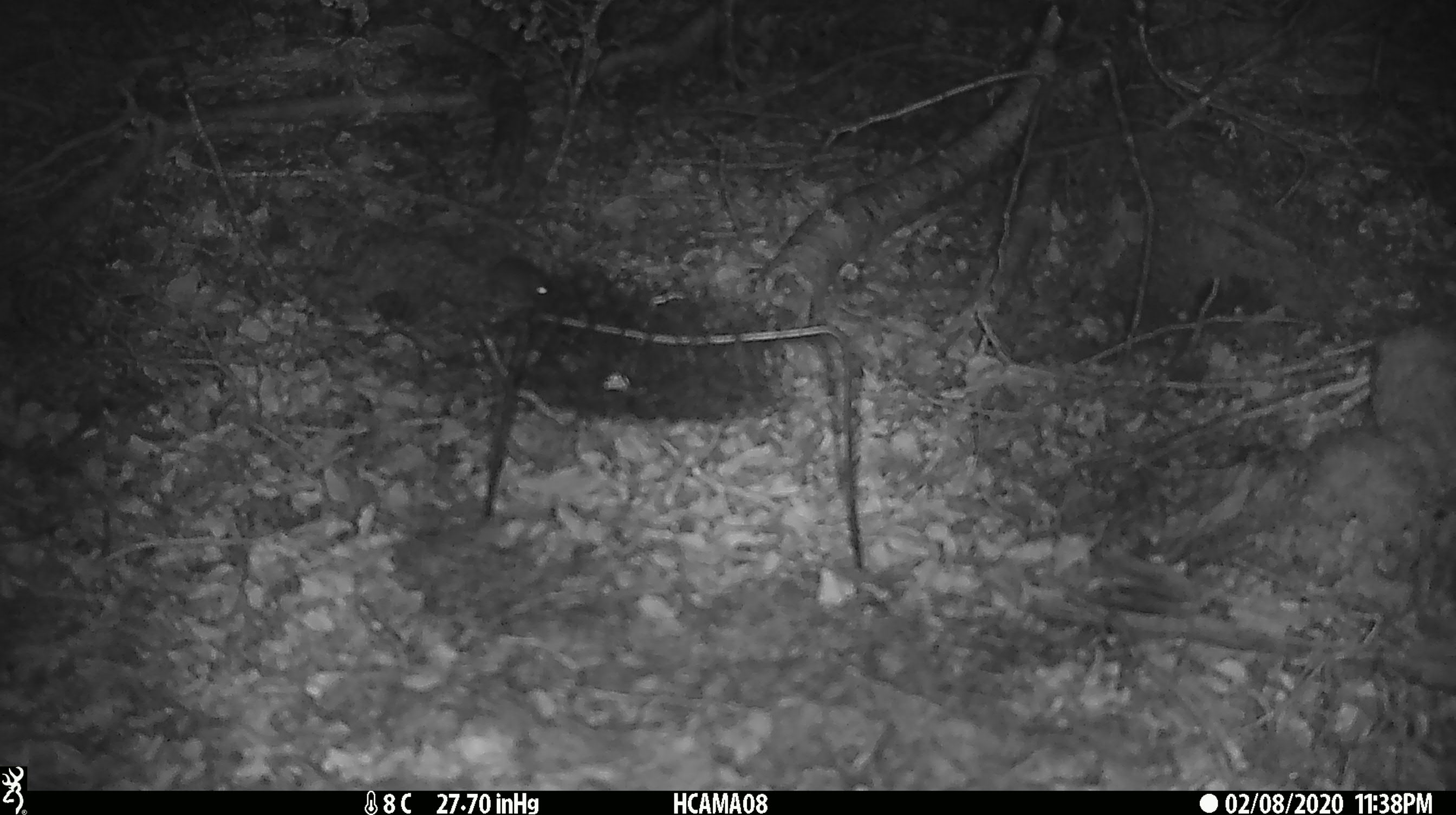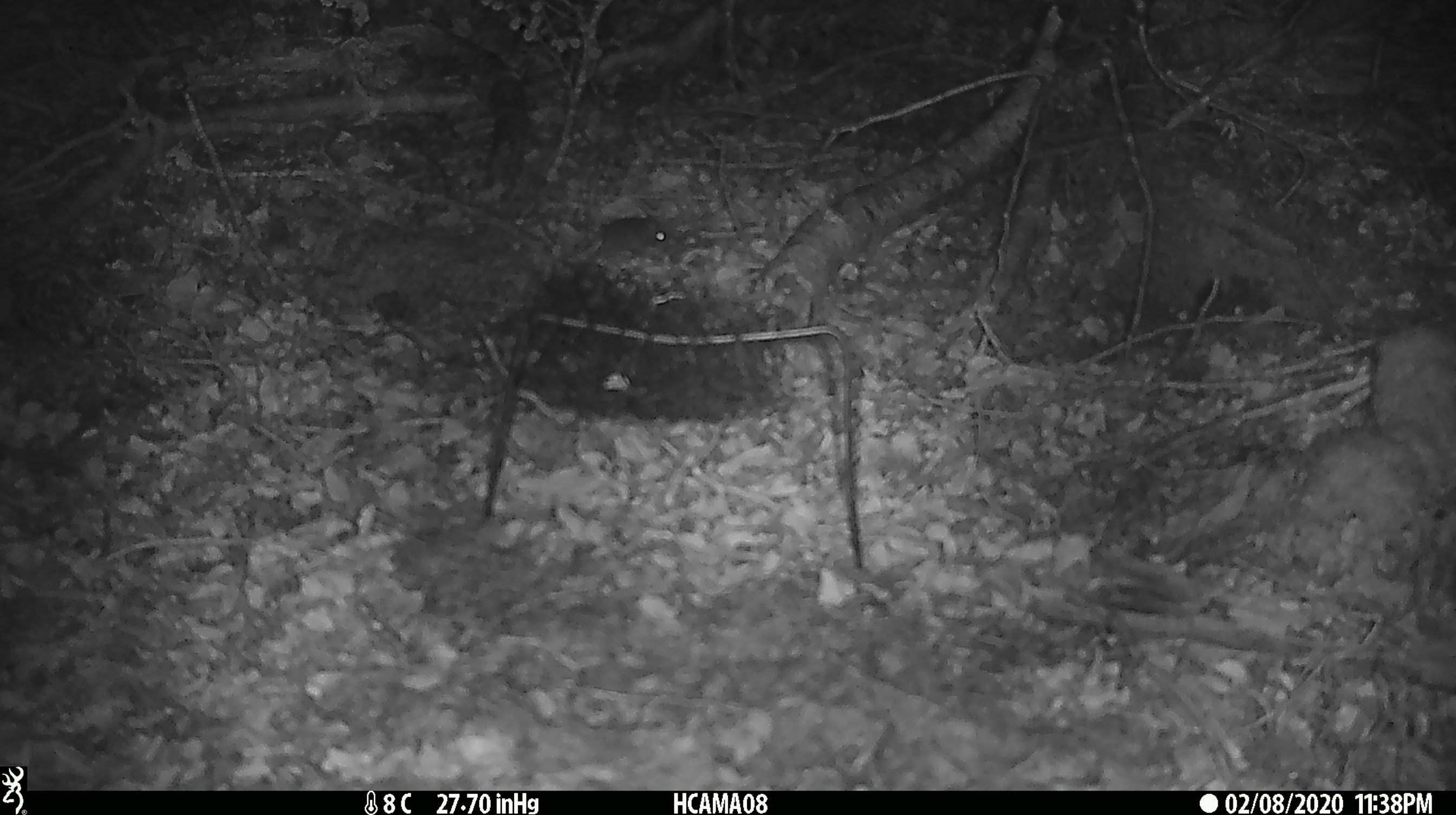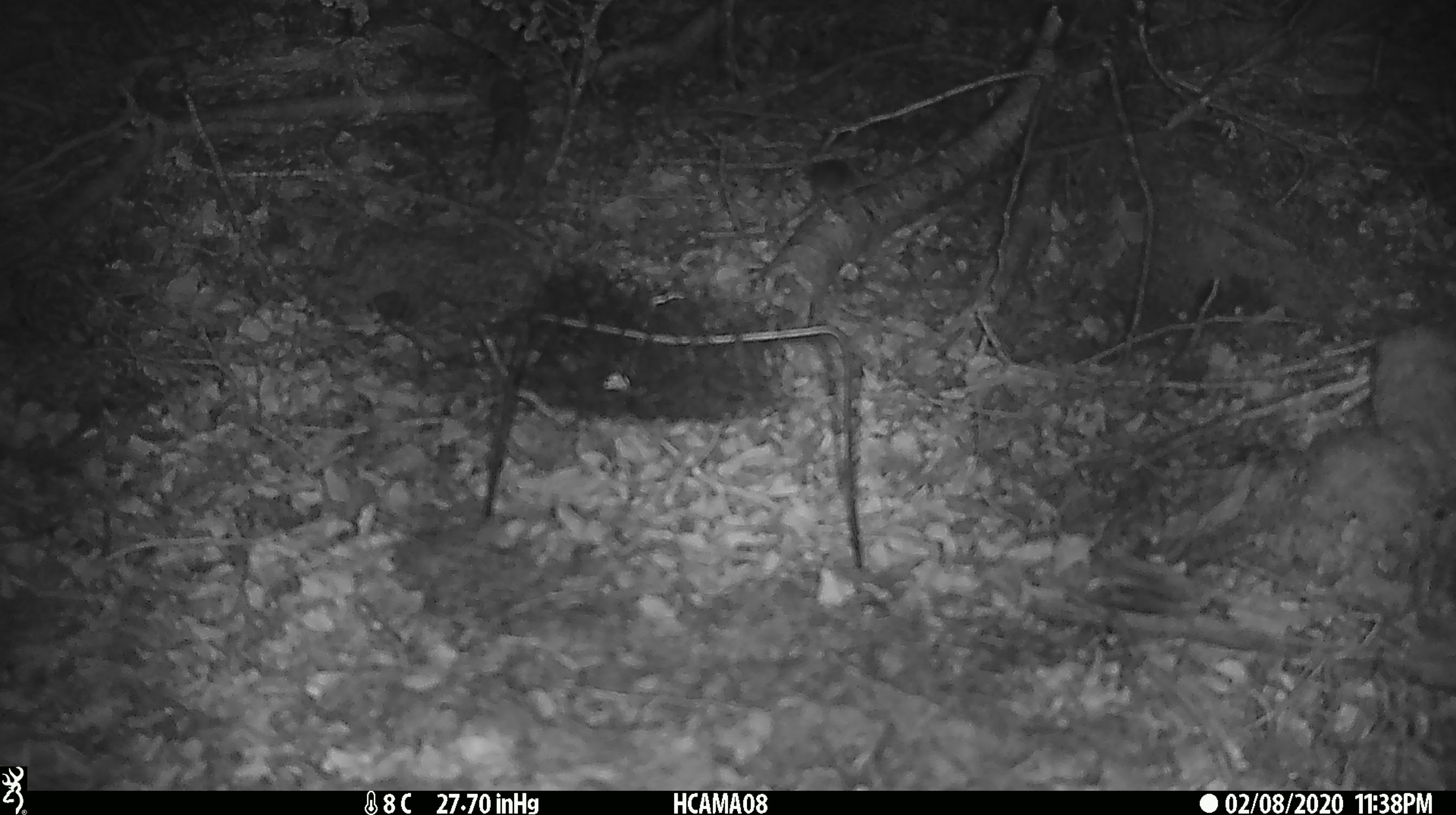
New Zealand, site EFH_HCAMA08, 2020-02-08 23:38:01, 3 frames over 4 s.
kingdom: Animalia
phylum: Chordata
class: Mammalia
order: Rodentia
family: Muridae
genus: Mus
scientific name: Mus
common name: mouse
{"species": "mouse (Mus)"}